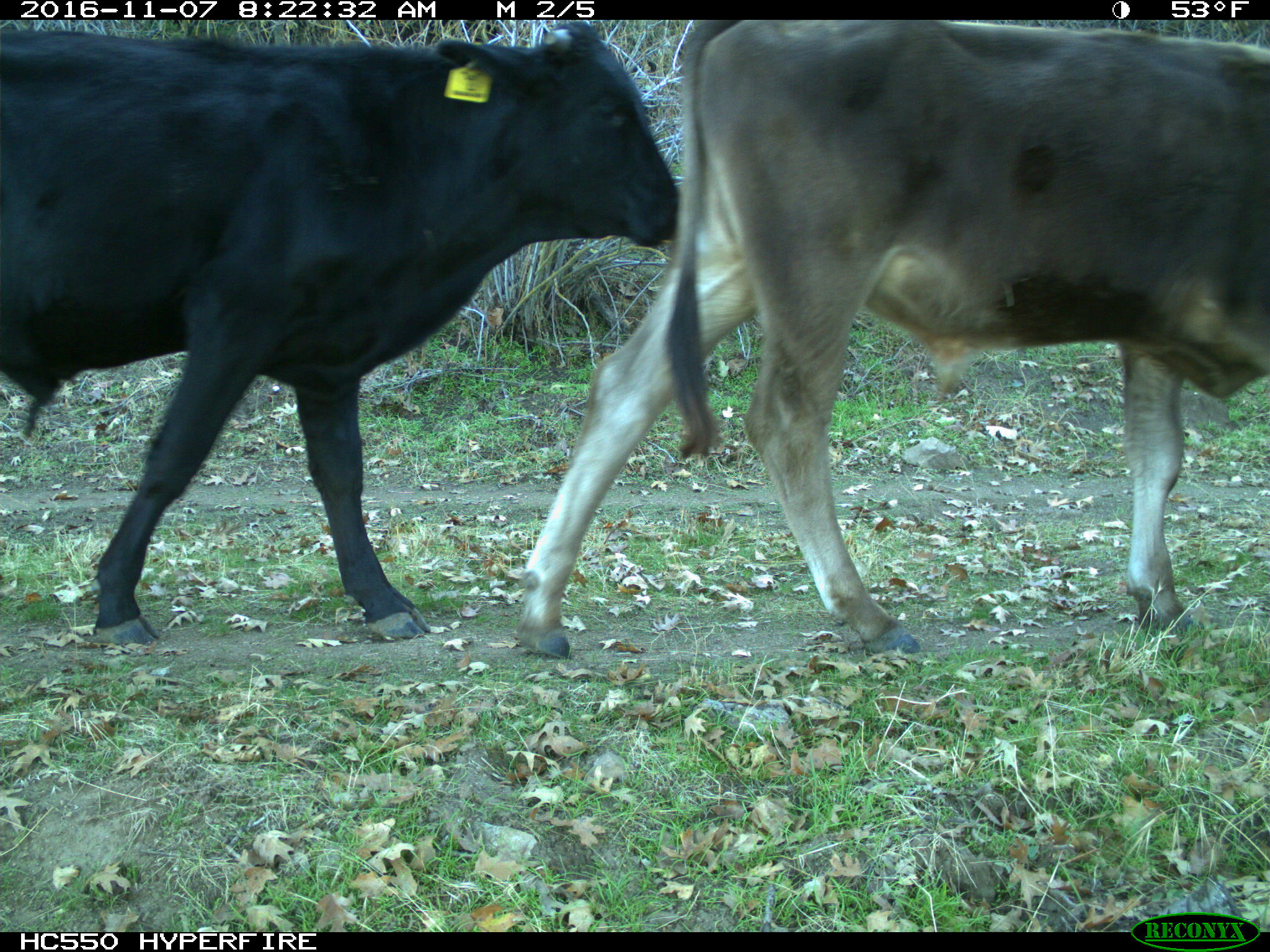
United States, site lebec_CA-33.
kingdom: Animalia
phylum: Chordata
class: Mammalia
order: Artiodactyla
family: Bovidae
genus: Bos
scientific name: Bos taurus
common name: domestic cow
Bos taurus (domestic cow).